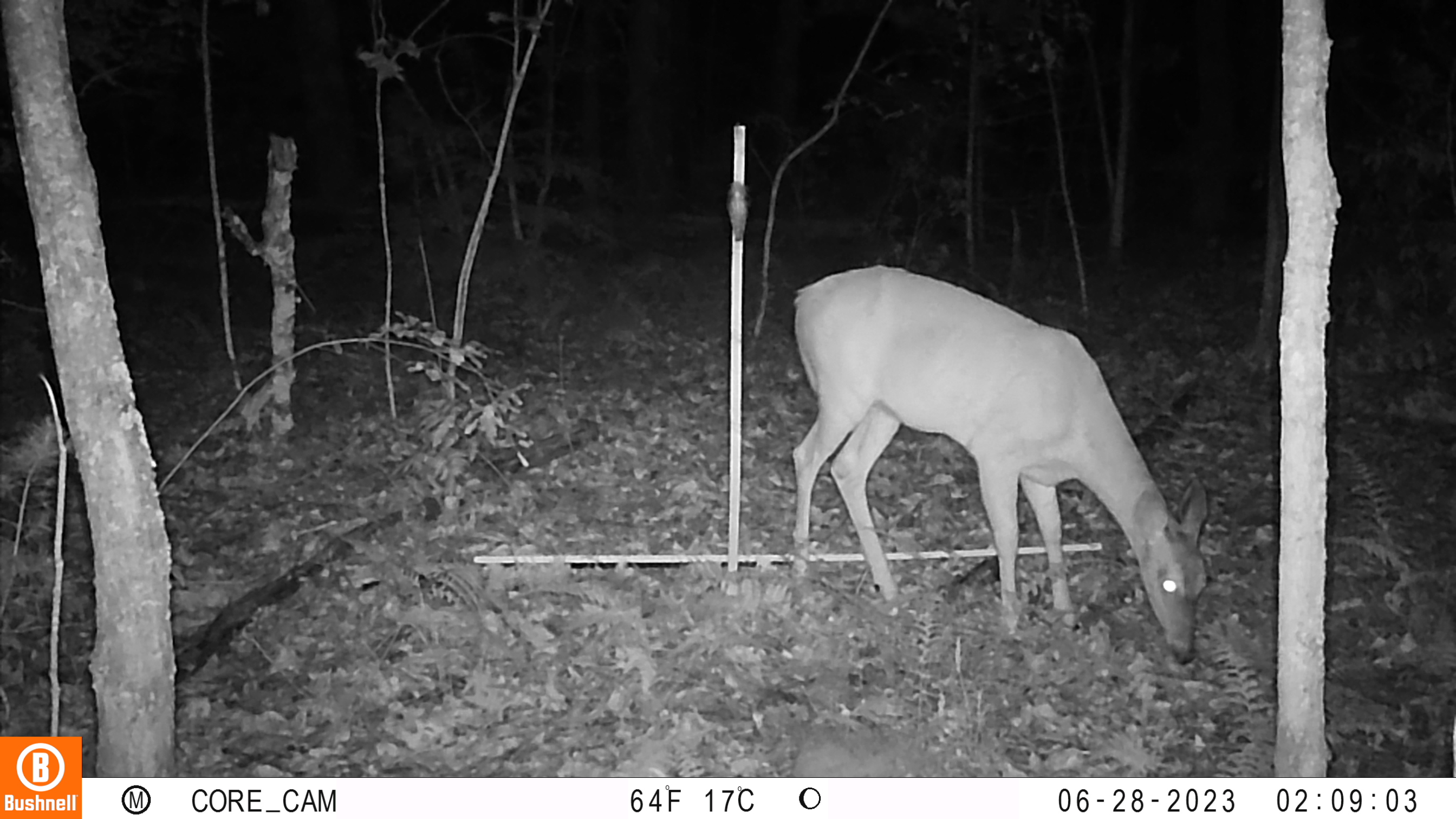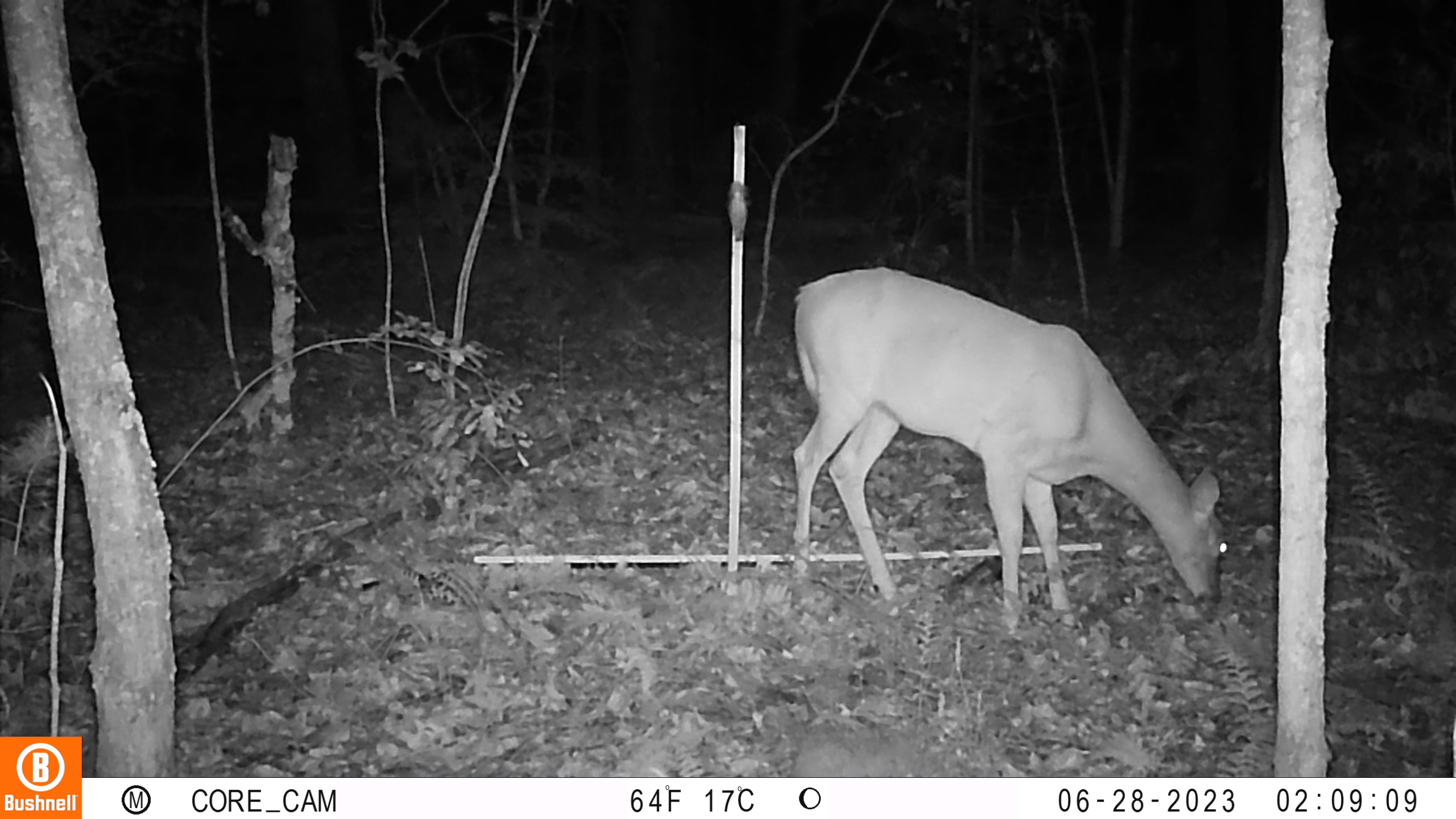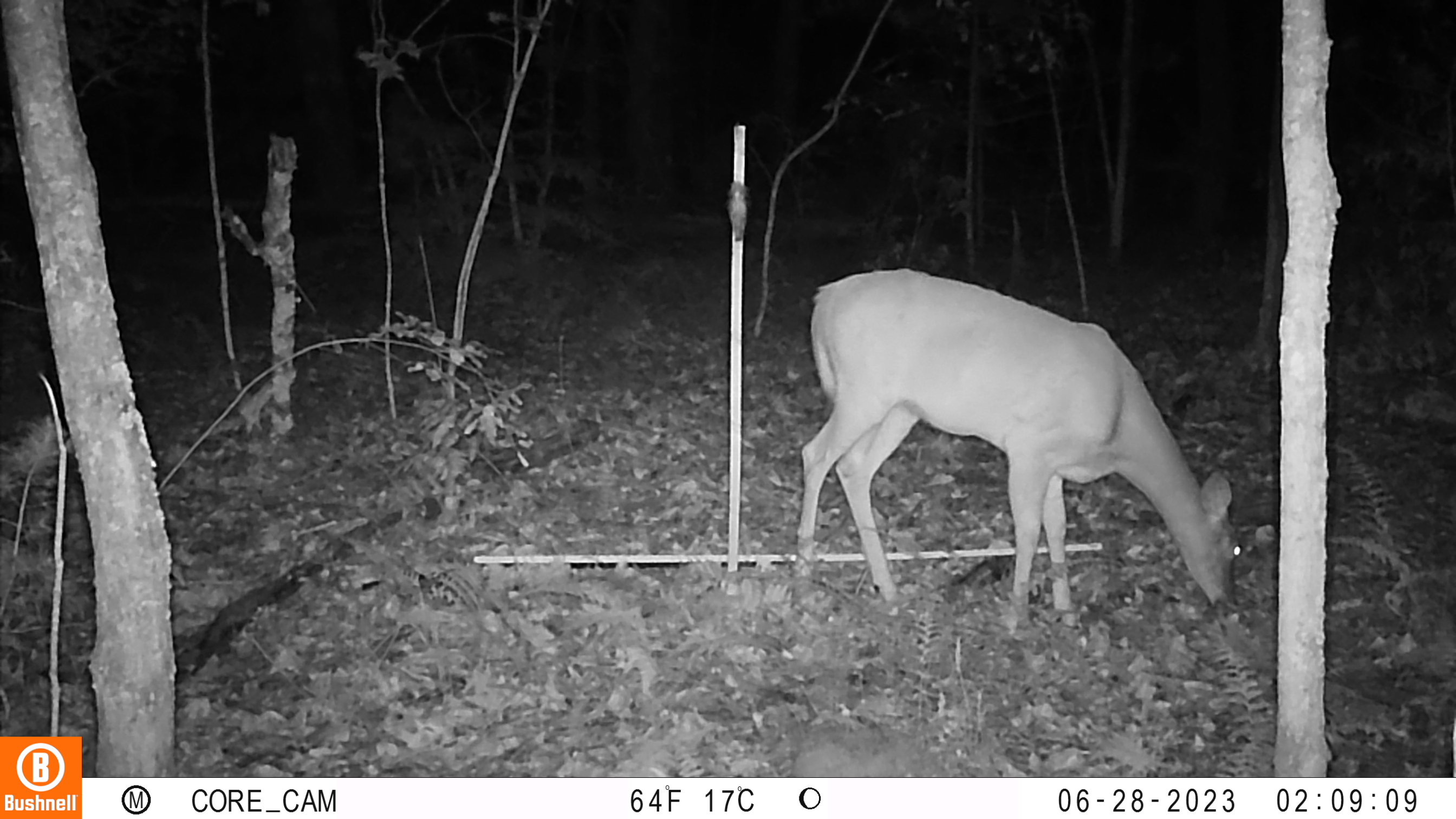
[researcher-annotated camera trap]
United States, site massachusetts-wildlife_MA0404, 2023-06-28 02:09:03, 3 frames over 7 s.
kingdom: Animalia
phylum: Chordata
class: Mammalia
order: Artiodactyla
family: Cervidae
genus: Odocoileus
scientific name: Odocoileus virginianus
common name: white-tailed deer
White-tailed deer (Odocoileus virginianus).